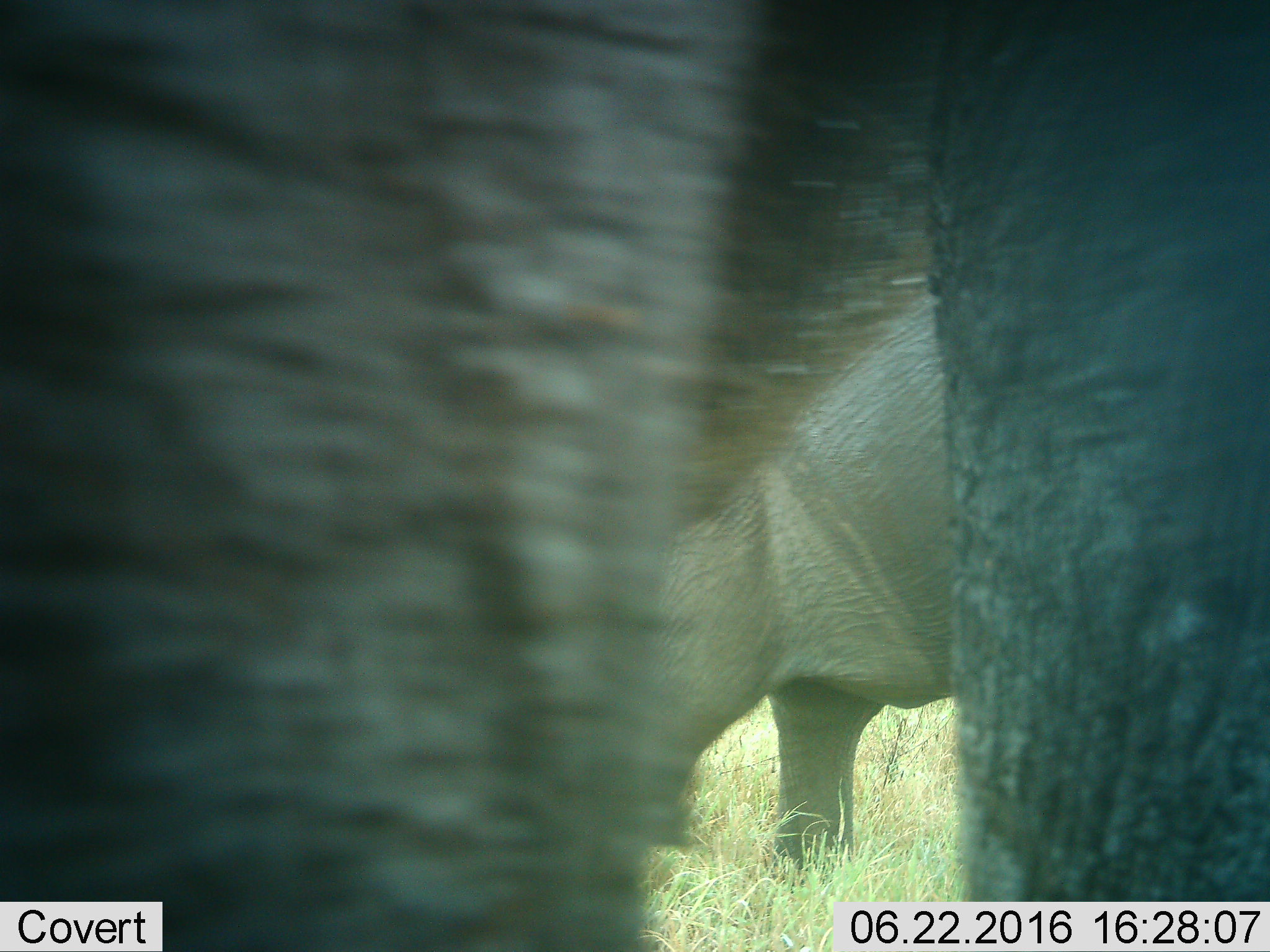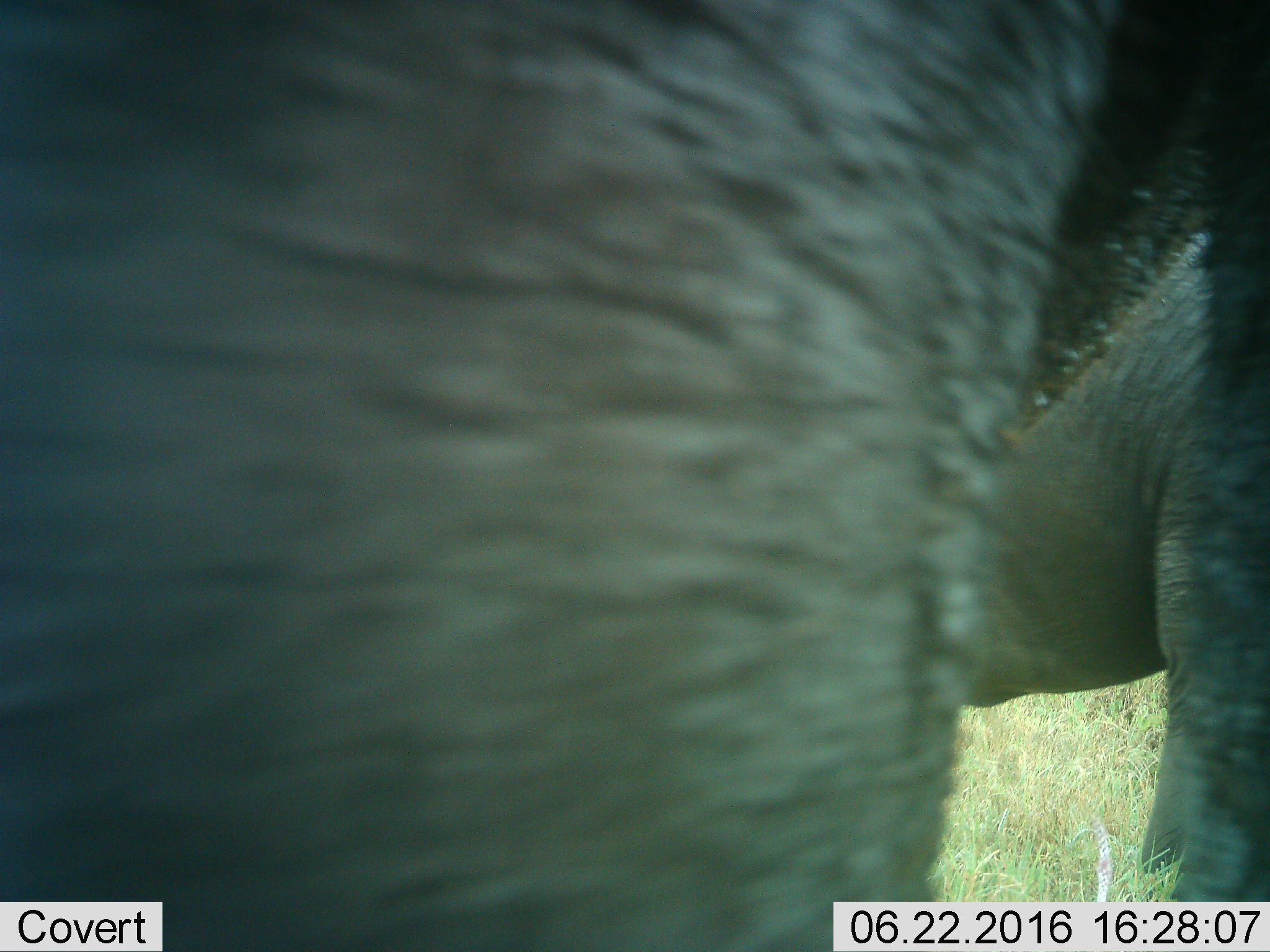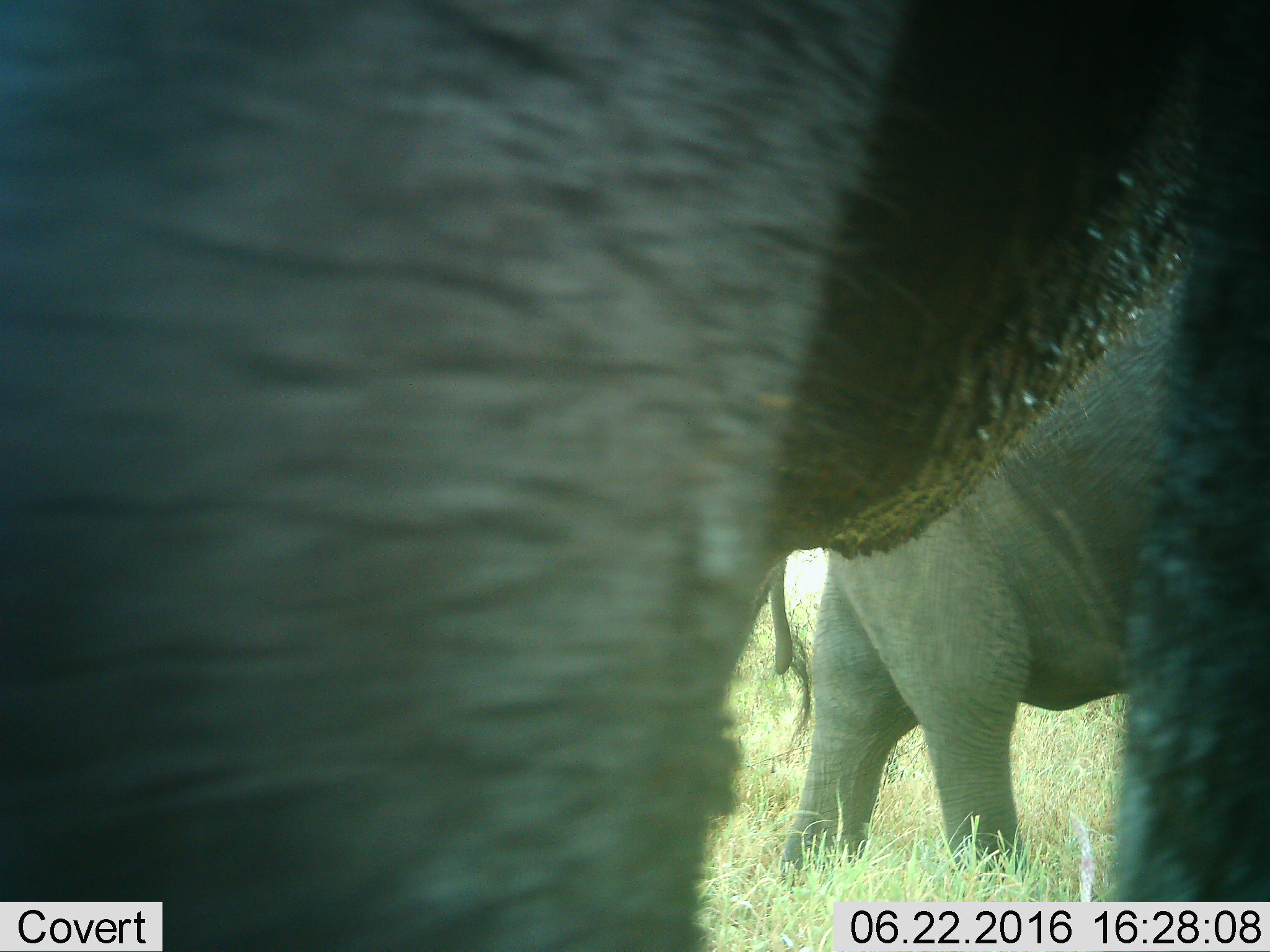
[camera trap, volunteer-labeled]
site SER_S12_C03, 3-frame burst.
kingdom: Animalia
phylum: Chordata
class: Mammalia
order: Proboscidea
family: Elephantidae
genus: Loxodonta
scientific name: Loxodonta africana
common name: african bush elephant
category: elephant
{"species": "elephant (african bush elephant) (Loxodonta africana)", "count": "2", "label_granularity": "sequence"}